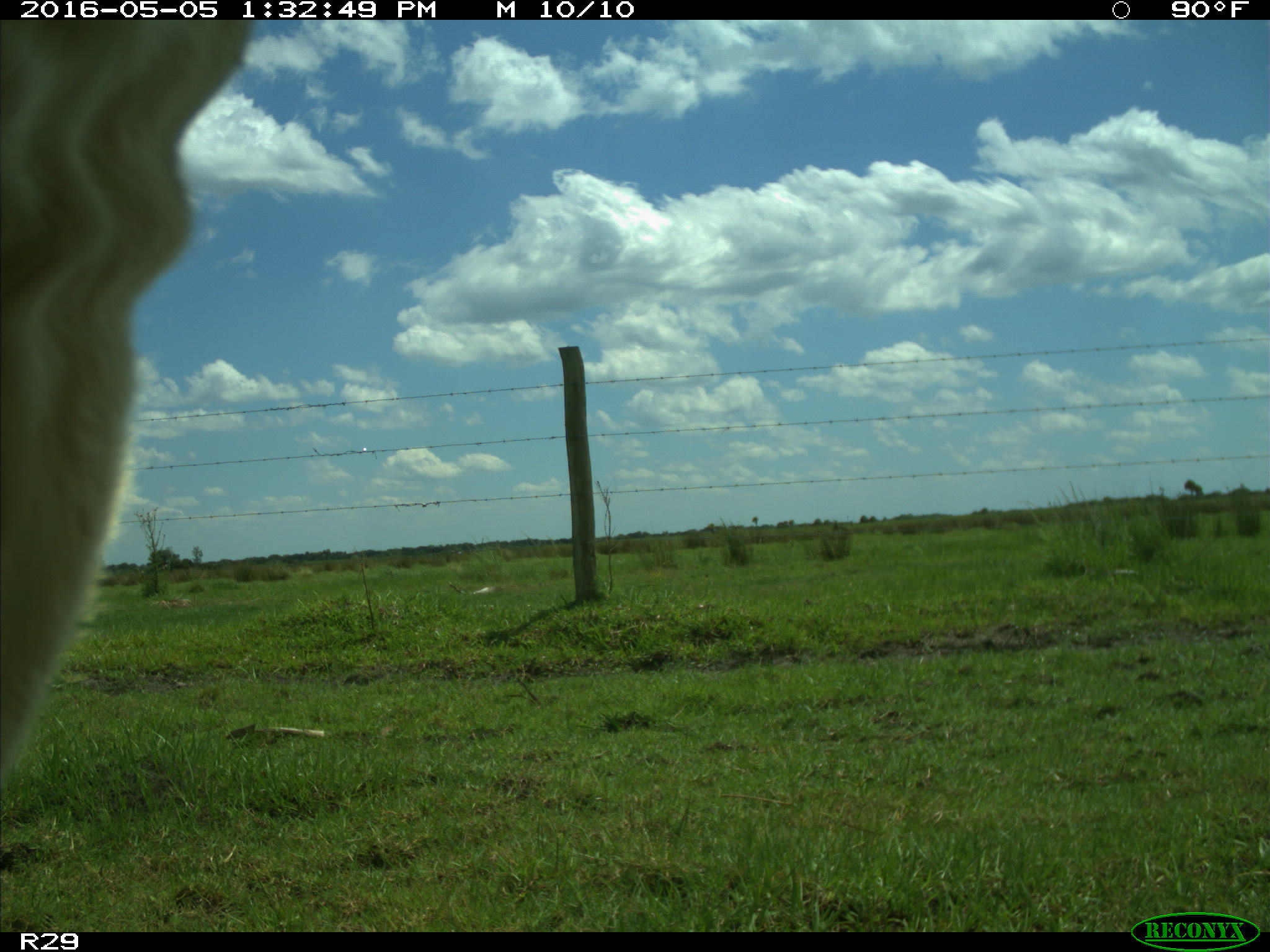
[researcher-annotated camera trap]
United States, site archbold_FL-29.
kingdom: Animalia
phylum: Chordata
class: Mammalia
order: Artiodactyla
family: Bovidae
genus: Bos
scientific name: Bos taurus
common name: domestic cow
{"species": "Bos taurus (domestic cow)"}